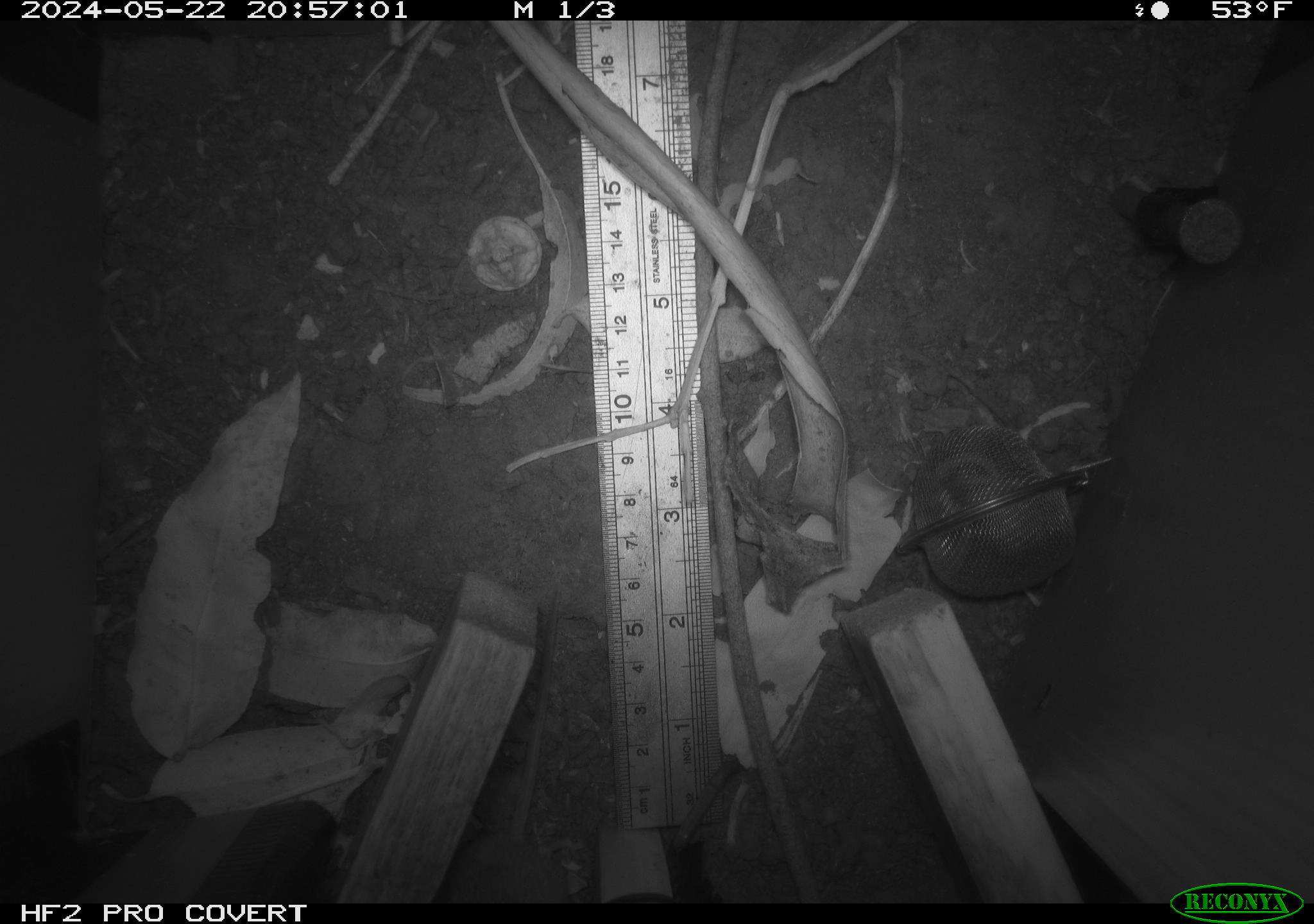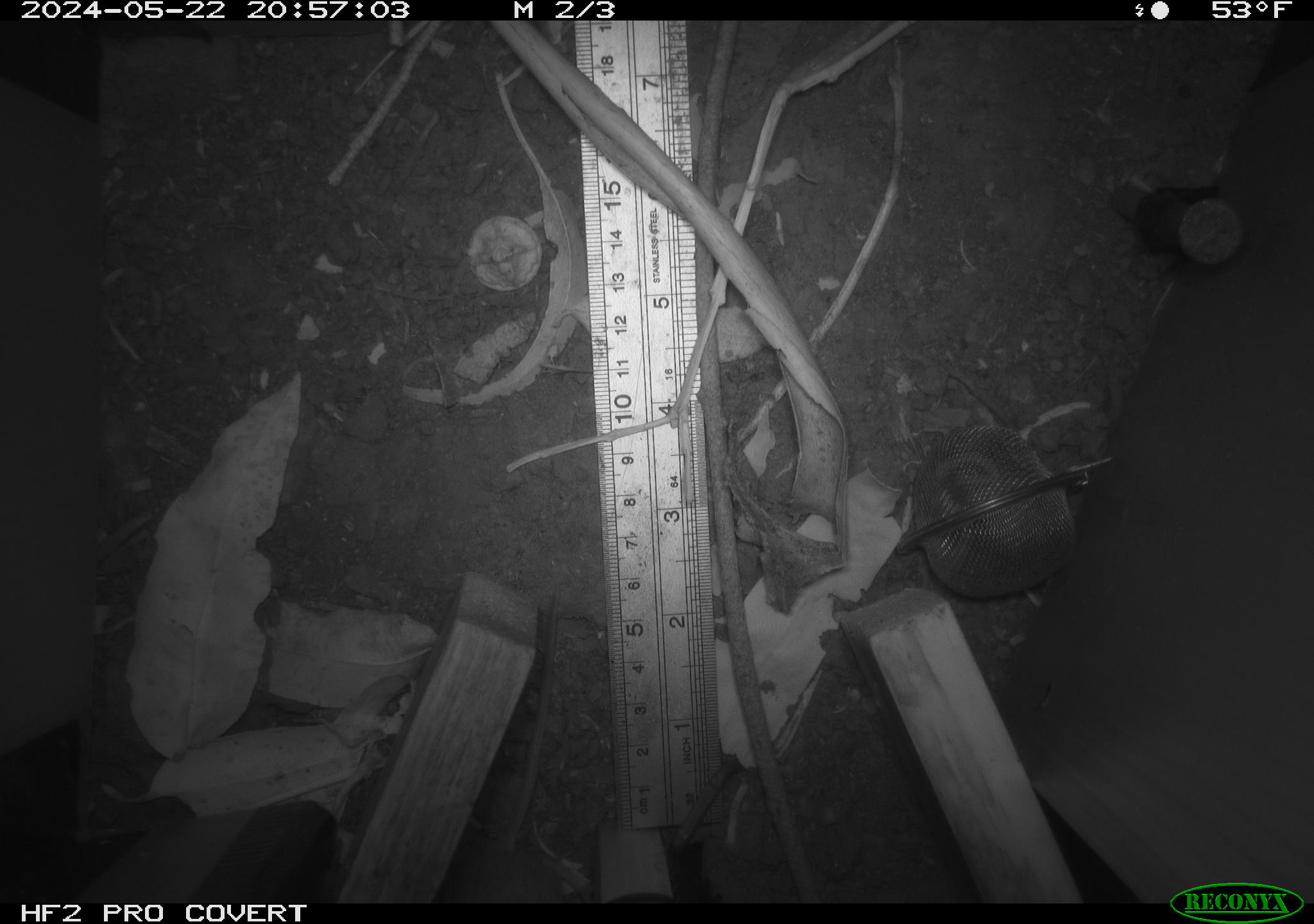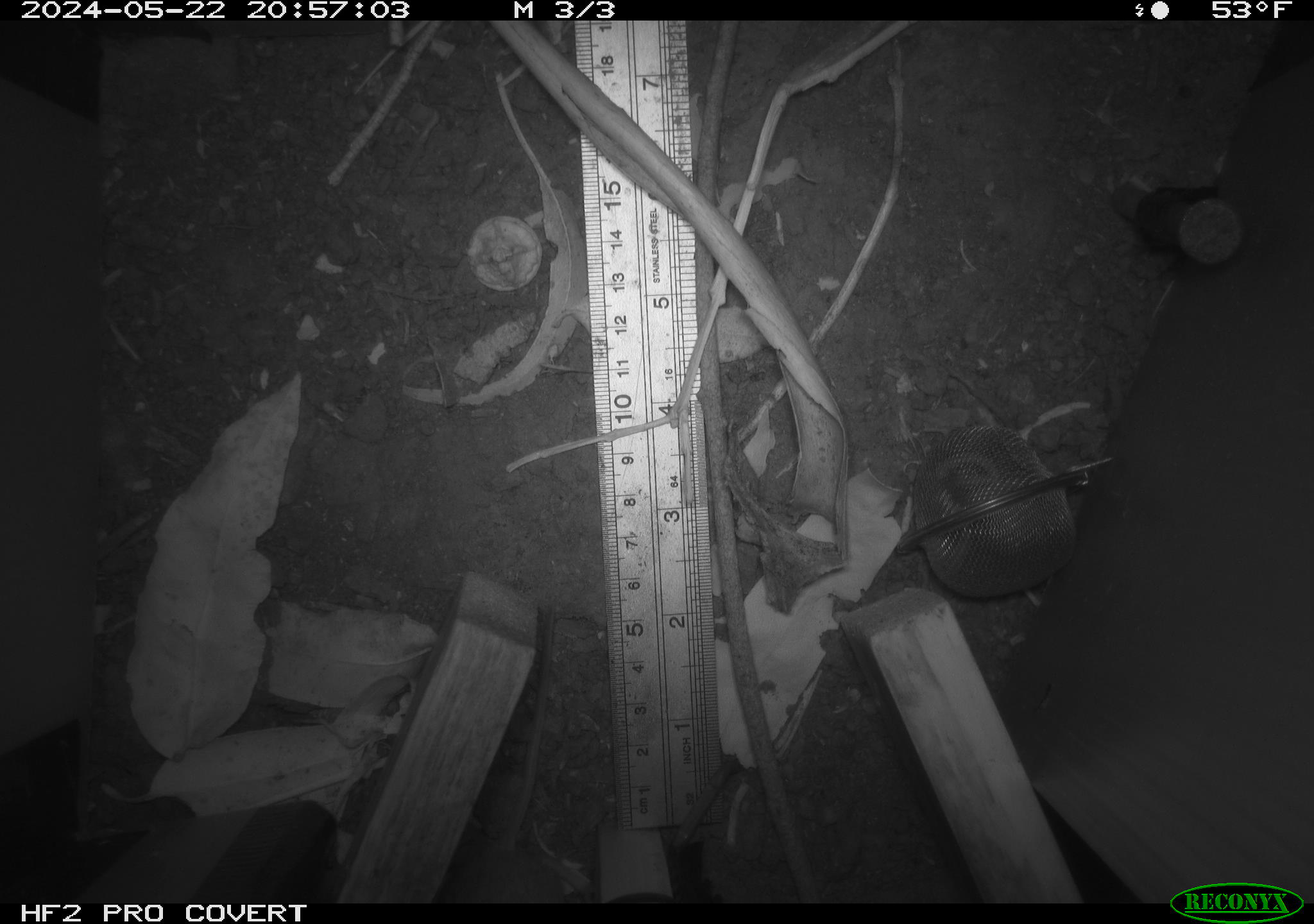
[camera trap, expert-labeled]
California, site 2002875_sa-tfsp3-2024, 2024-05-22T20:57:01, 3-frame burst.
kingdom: Animalia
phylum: Chordata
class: Mammalia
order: Rodentia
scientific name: Rodentia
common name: rodent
Rodent (Rodentia).